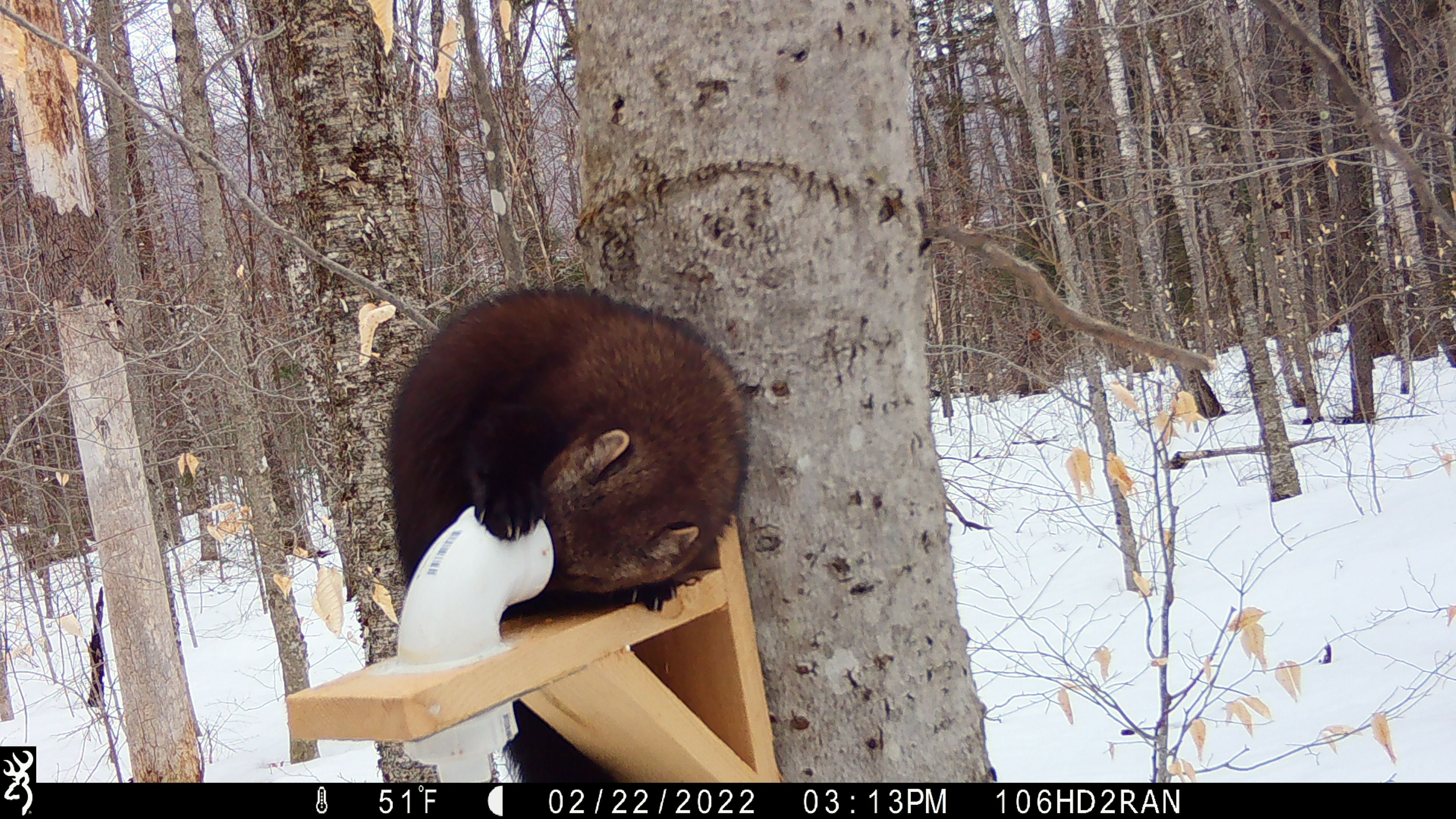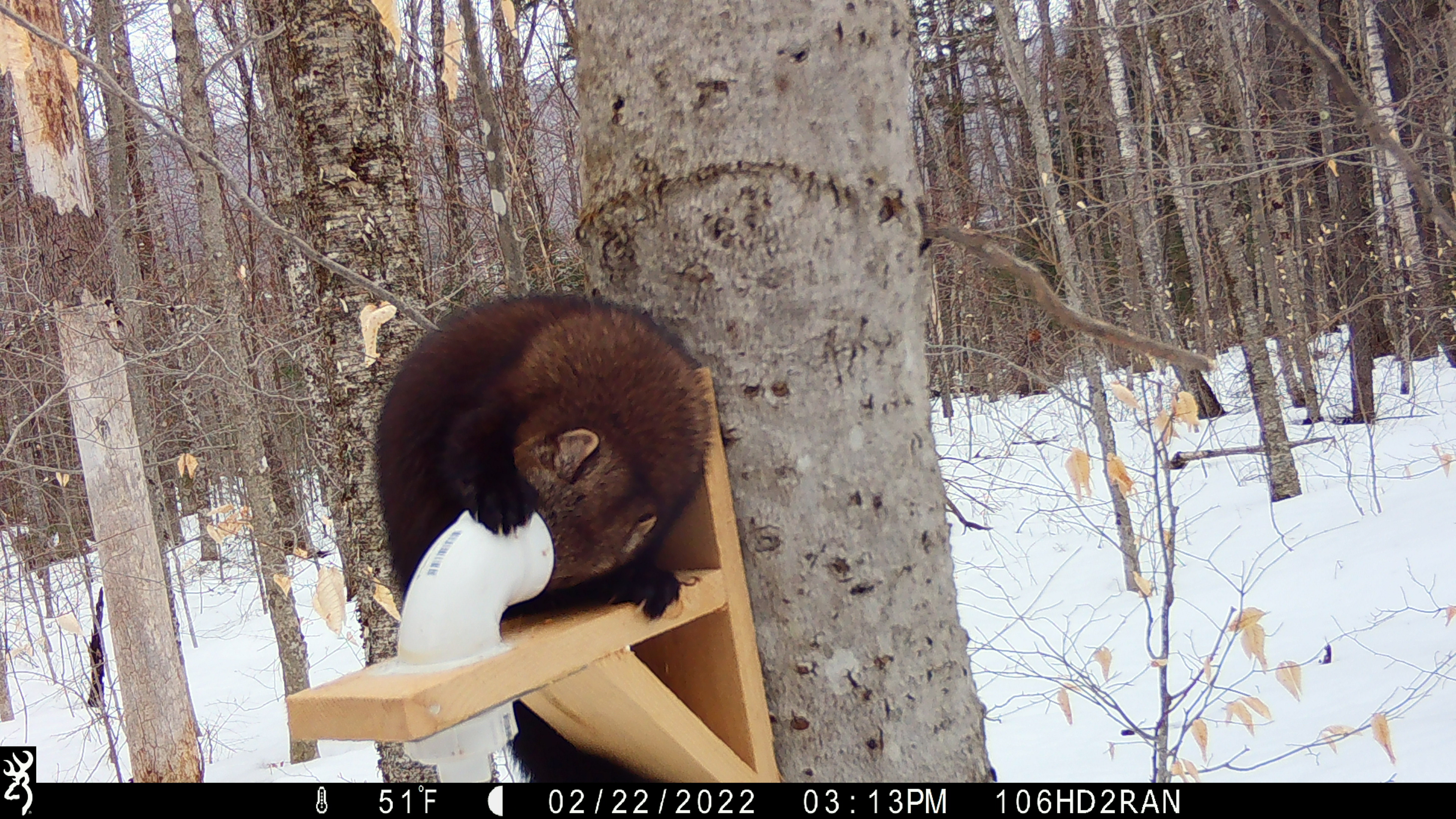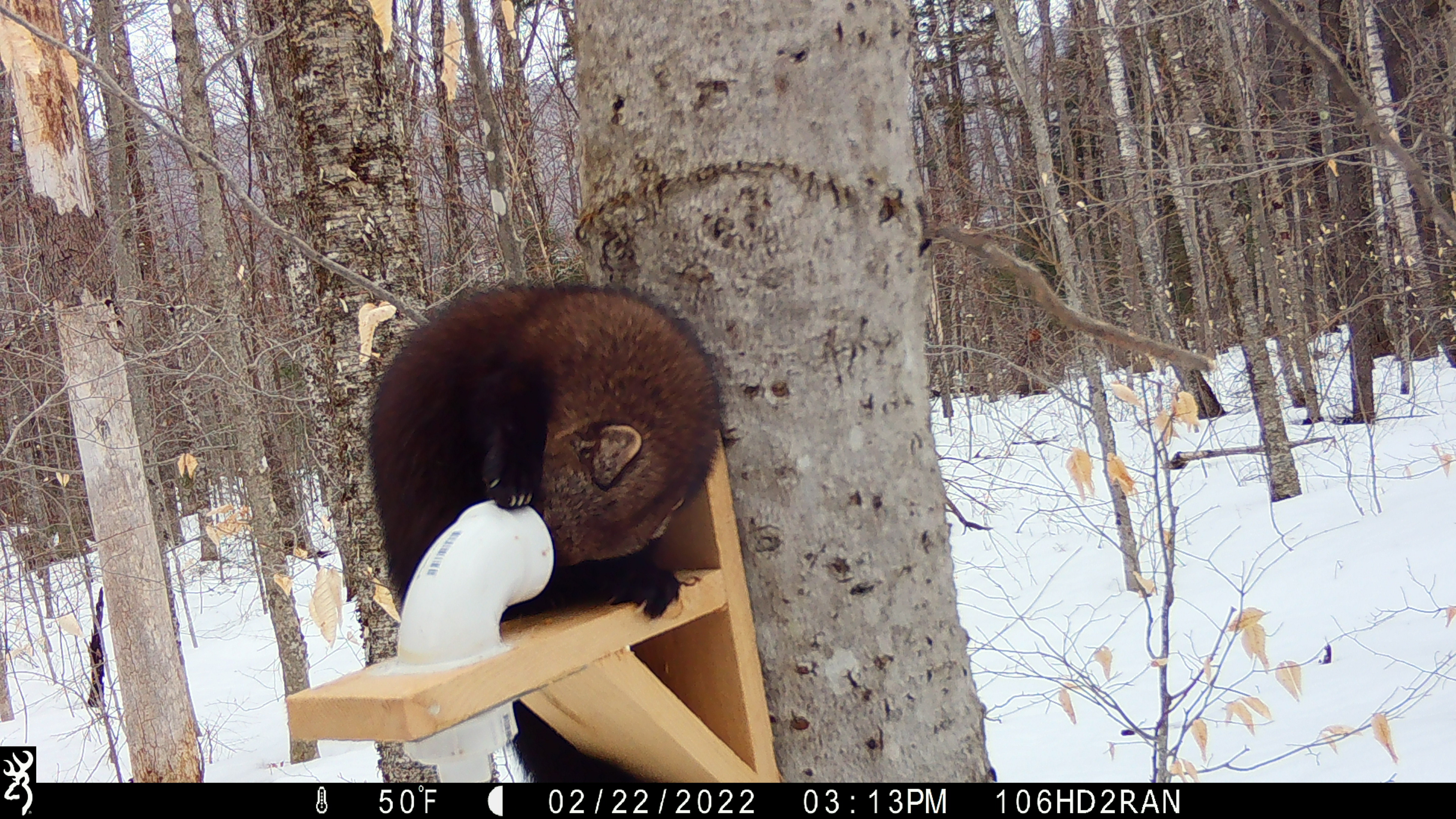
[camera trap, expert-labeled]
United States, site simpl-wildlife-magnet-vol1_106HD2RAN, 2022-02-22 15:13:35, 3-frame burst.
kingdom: Animalia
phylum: Chordata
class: Mammalia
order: Carnivora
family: Mustelidae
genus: Pekania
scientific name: Pekania pennanti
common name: fisher